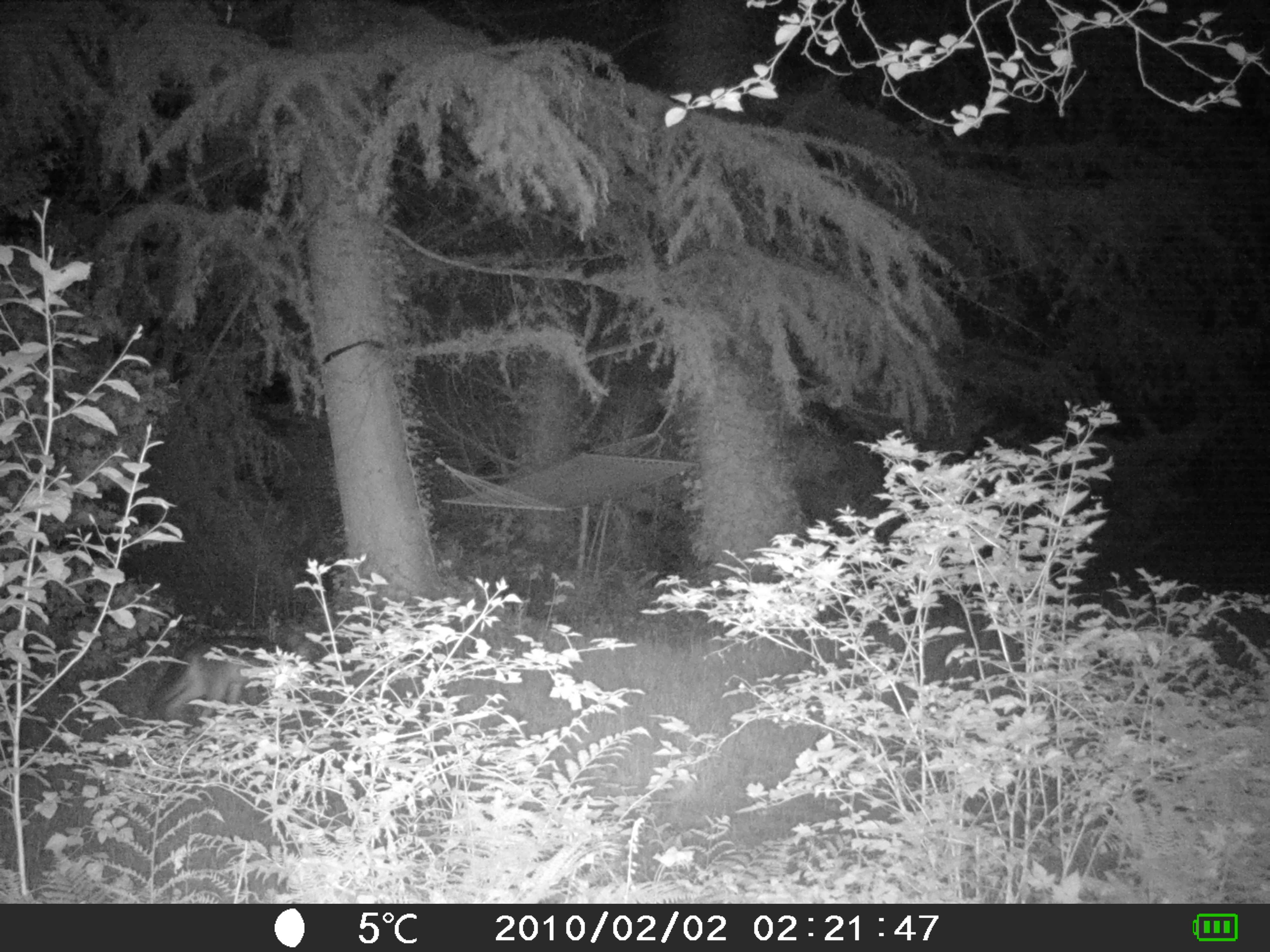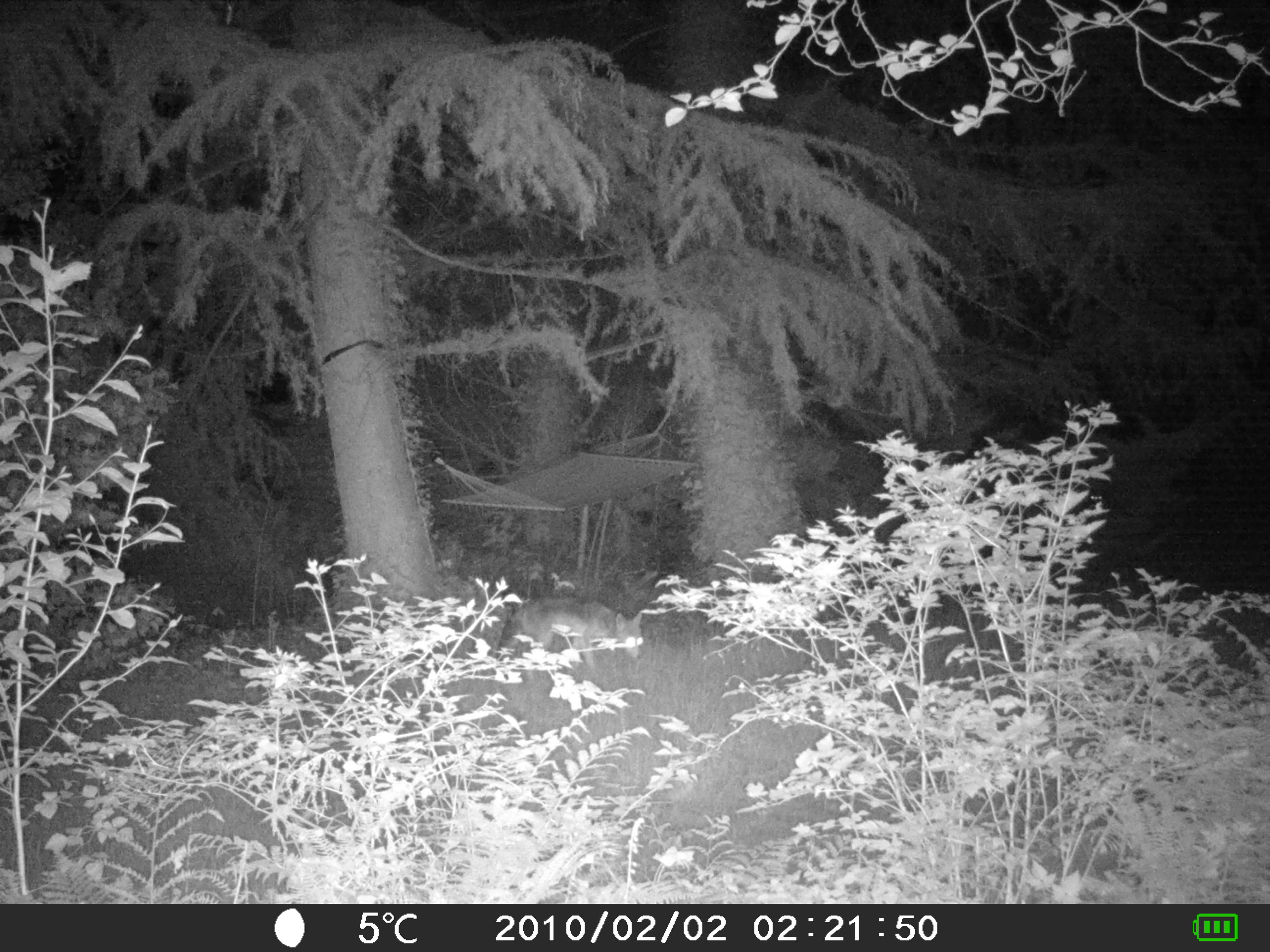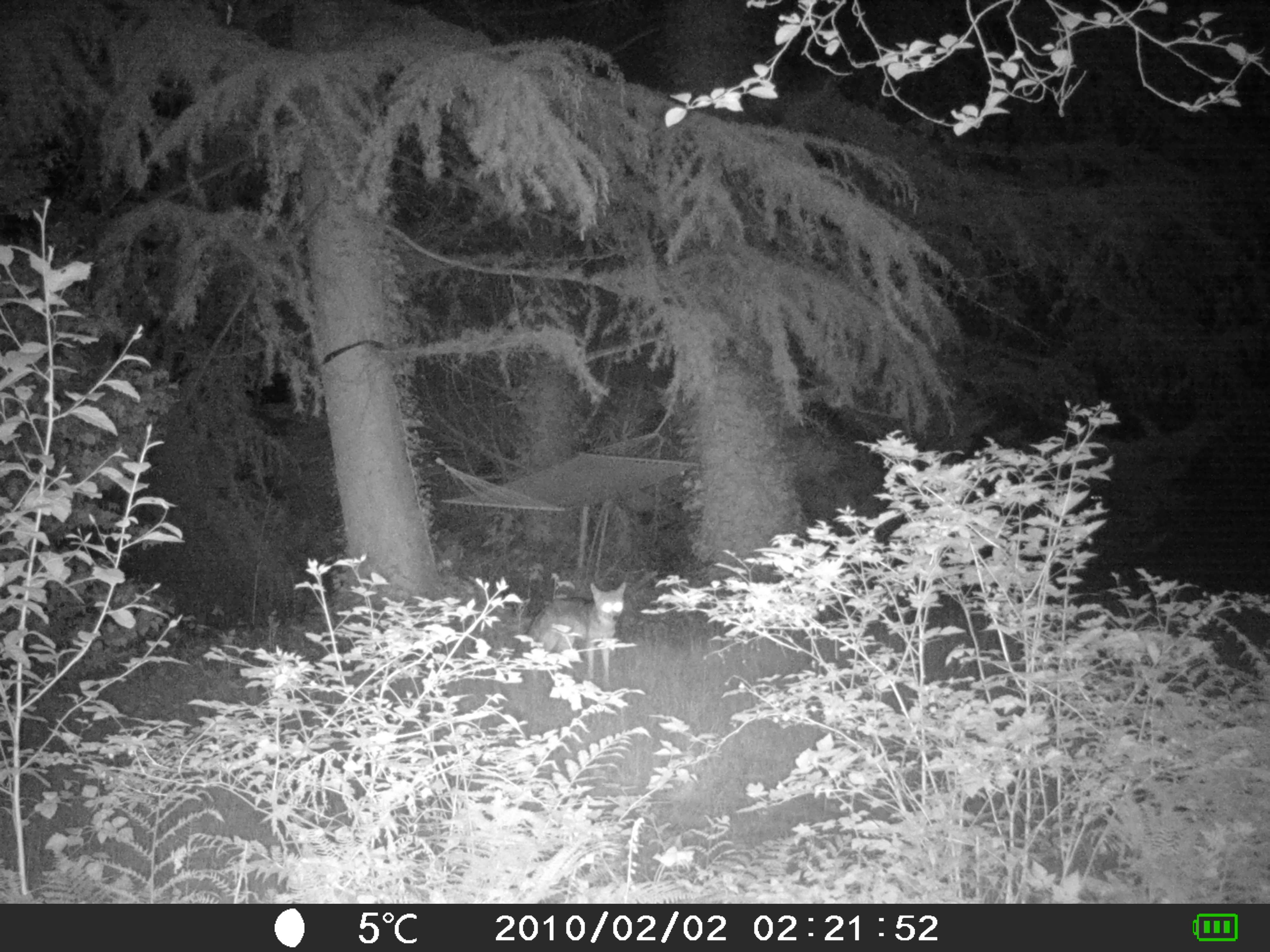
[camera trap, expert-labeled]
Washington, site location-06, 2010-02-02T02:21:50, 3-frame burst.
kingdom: Animalia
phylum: Chordata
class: Mammalia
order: Carnivora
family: Canidae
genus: Canis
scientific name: Canis latrans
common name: coyote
Coyote (Canis latrans).